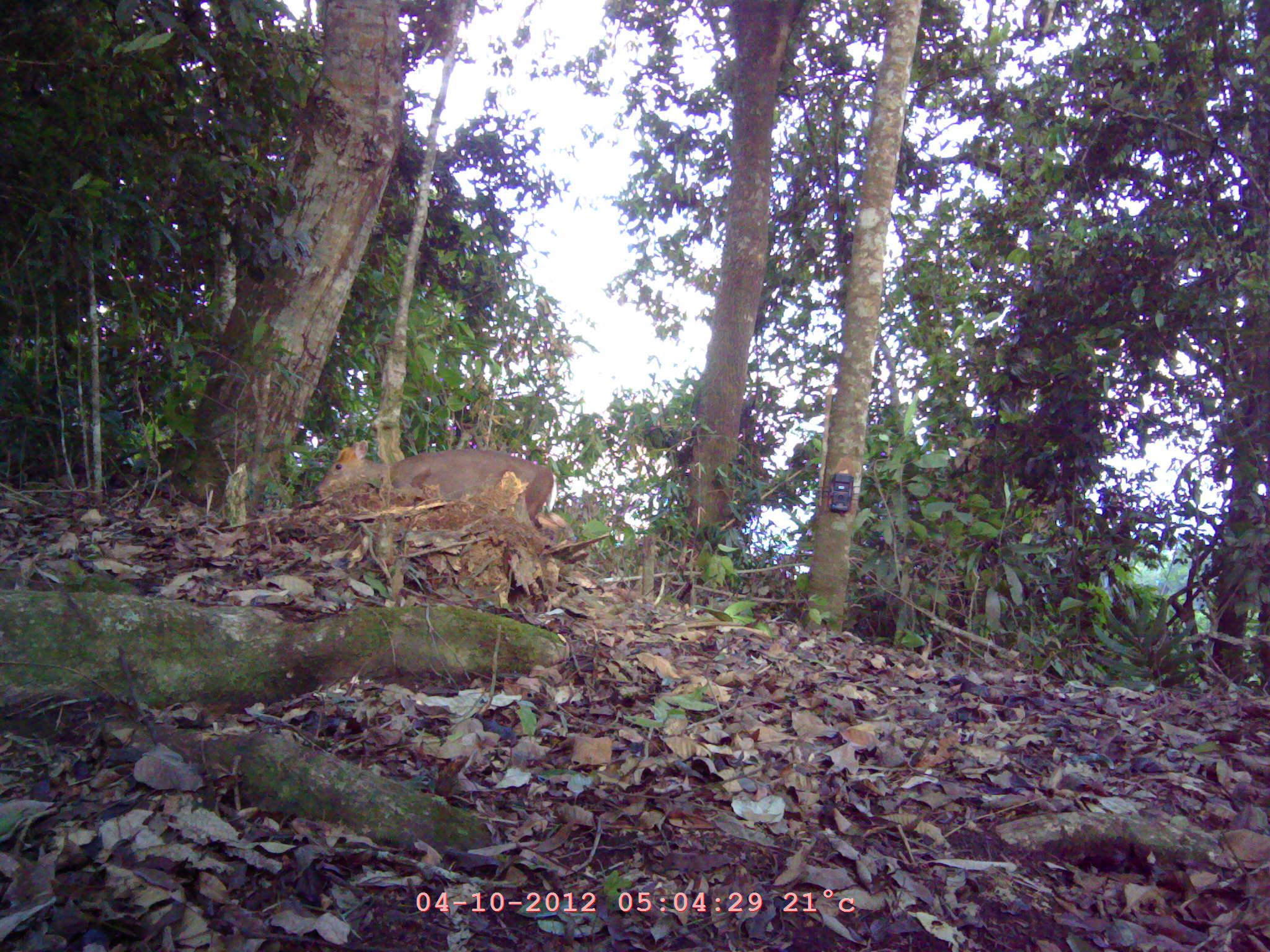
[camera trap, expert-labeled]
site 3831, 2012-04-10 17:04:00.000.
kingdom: Animalia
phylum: Chordata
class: Mammalia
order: Artiodactyla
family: Cervidae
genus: Muntiacus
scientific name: Muntiacus muntjak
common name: southern red muntjac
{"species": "Muntiacus muntjak (southern red muntjac)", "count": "1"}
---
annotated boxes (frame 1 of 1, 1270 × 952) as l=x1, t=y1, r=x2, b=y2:
muntiacus muntjak: l=315, t=440, r=559, b=527